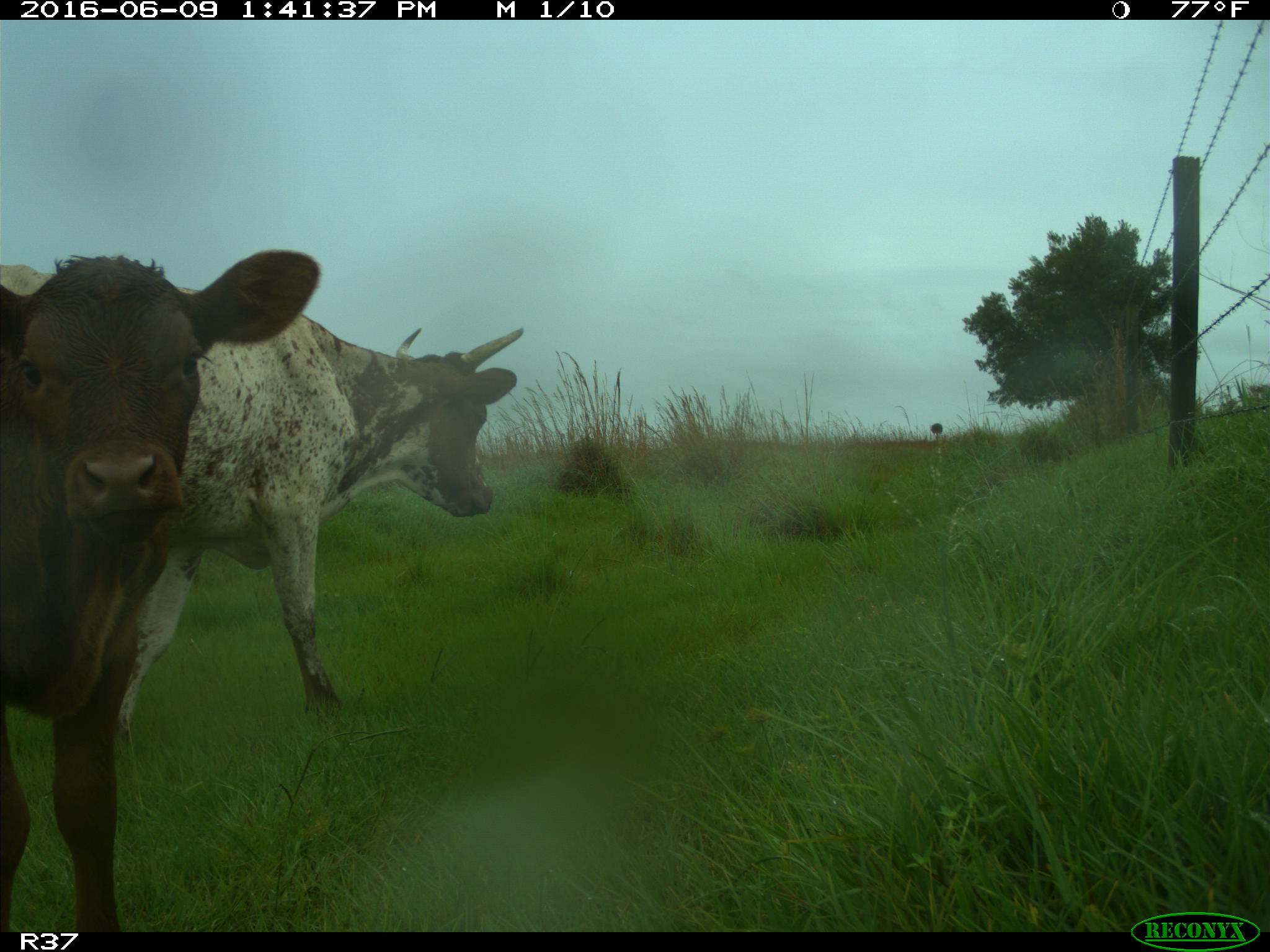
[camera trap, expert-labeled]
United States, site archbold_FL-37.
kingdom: Animalia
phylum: Chordata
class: Mammalia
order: Artiodactyla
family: Bovidae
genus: Bos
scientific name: Bos taurus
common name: domestic cow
Bos taurus (domestic cow).